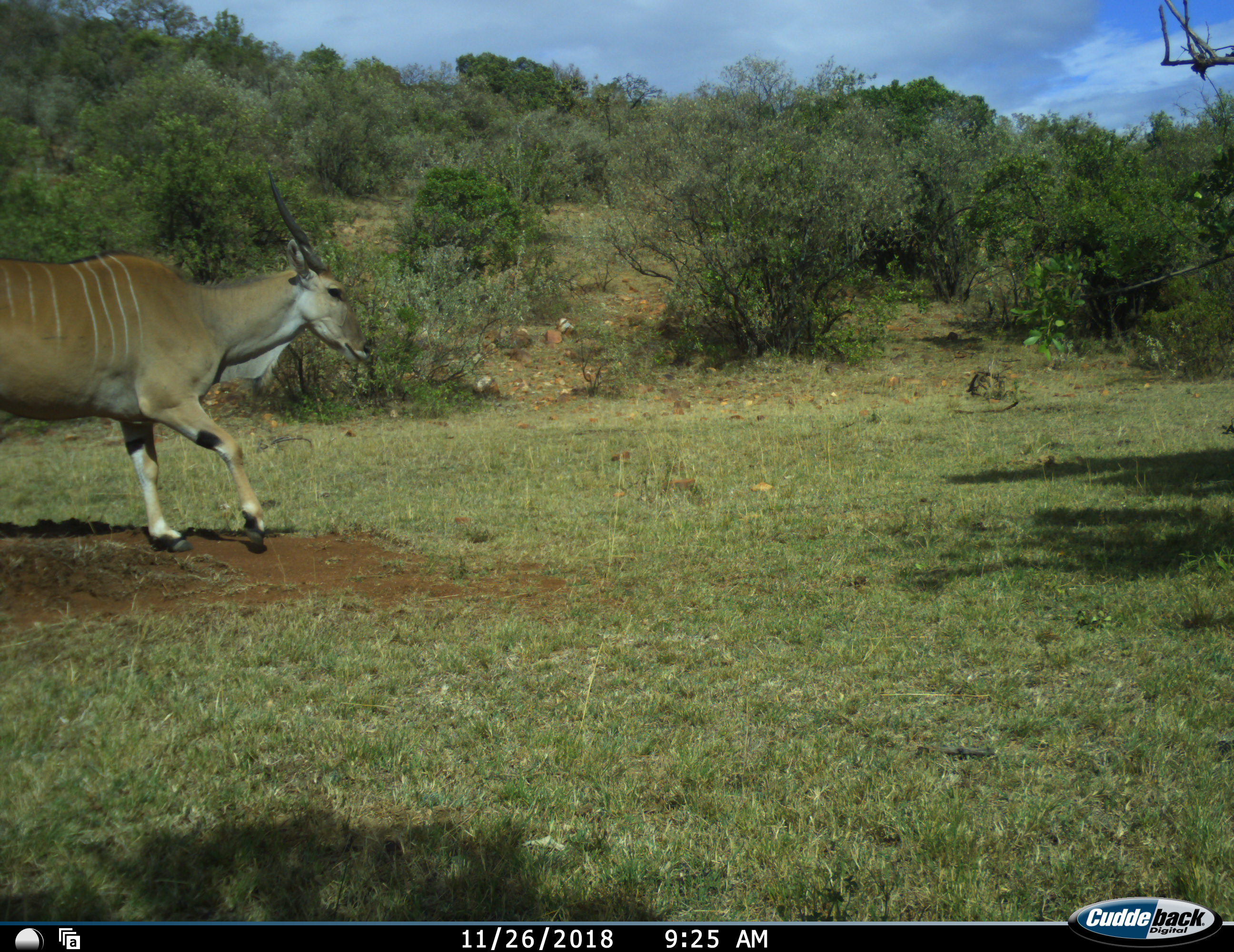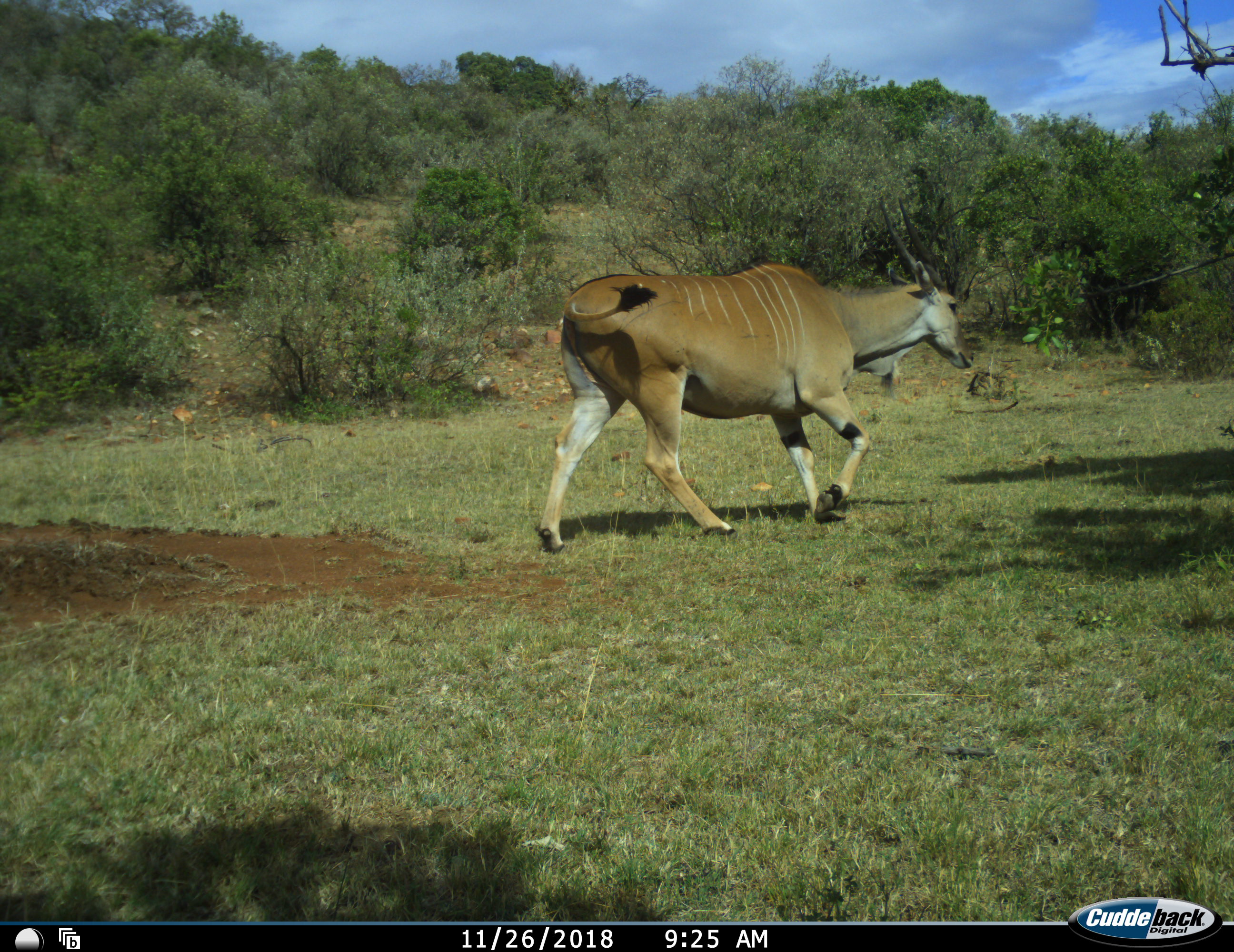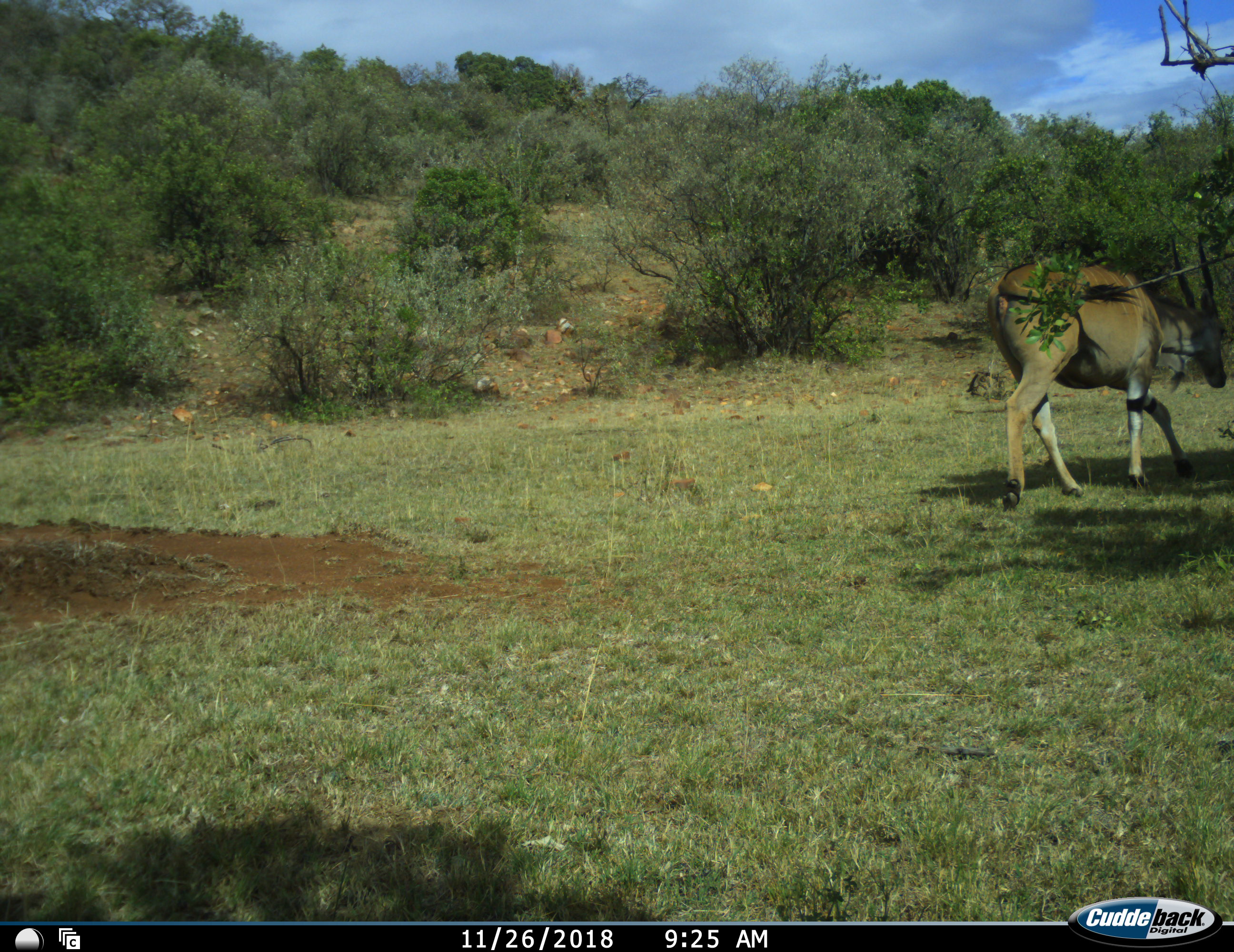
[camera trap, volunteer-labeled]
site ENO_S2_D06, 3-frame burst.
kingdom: Animalia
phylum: Chordata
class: Mammalia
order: Artiodactyla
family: Bovidae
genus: Tragelaphus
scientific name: Tragelaphus oryx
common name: eland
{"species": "eland (Tragelaphus oryx)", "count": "1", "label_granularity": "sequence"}